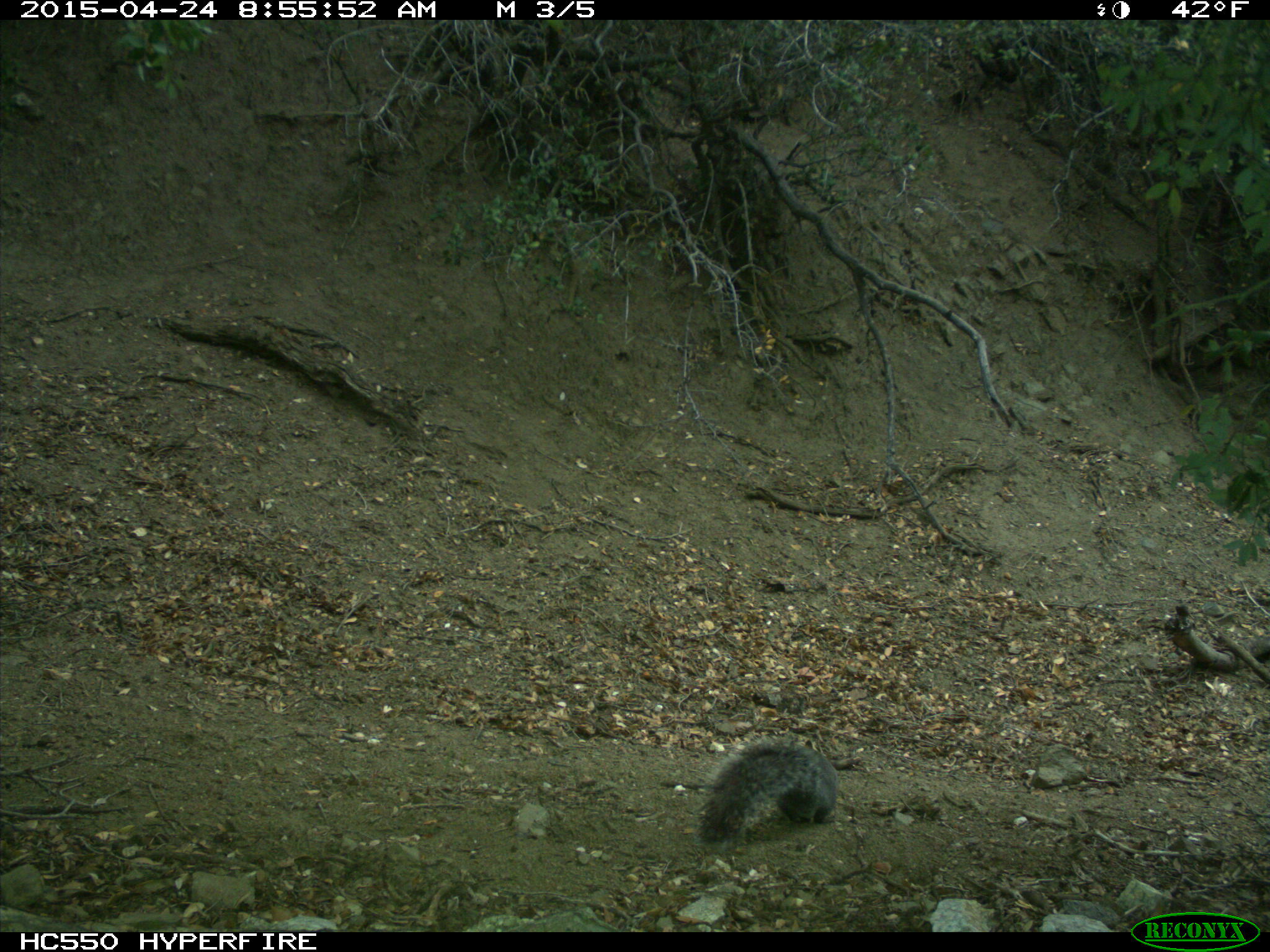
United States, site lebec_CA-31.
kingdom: Animalia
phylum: Chordata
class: Mammalia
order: Rodentia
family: Sciuridae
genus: Sciurus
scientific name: Sciurus carolinensis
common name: eastern gray squirrel